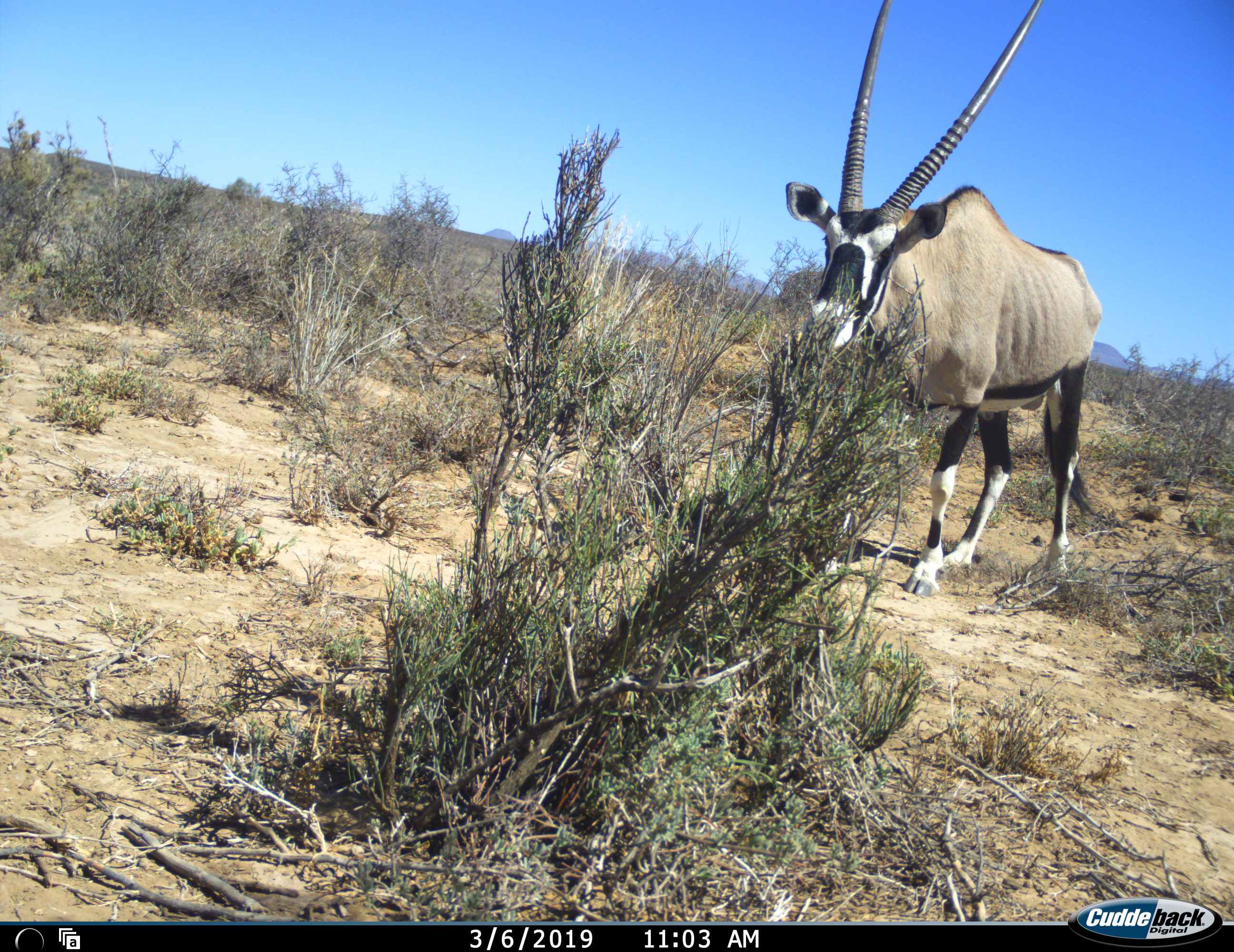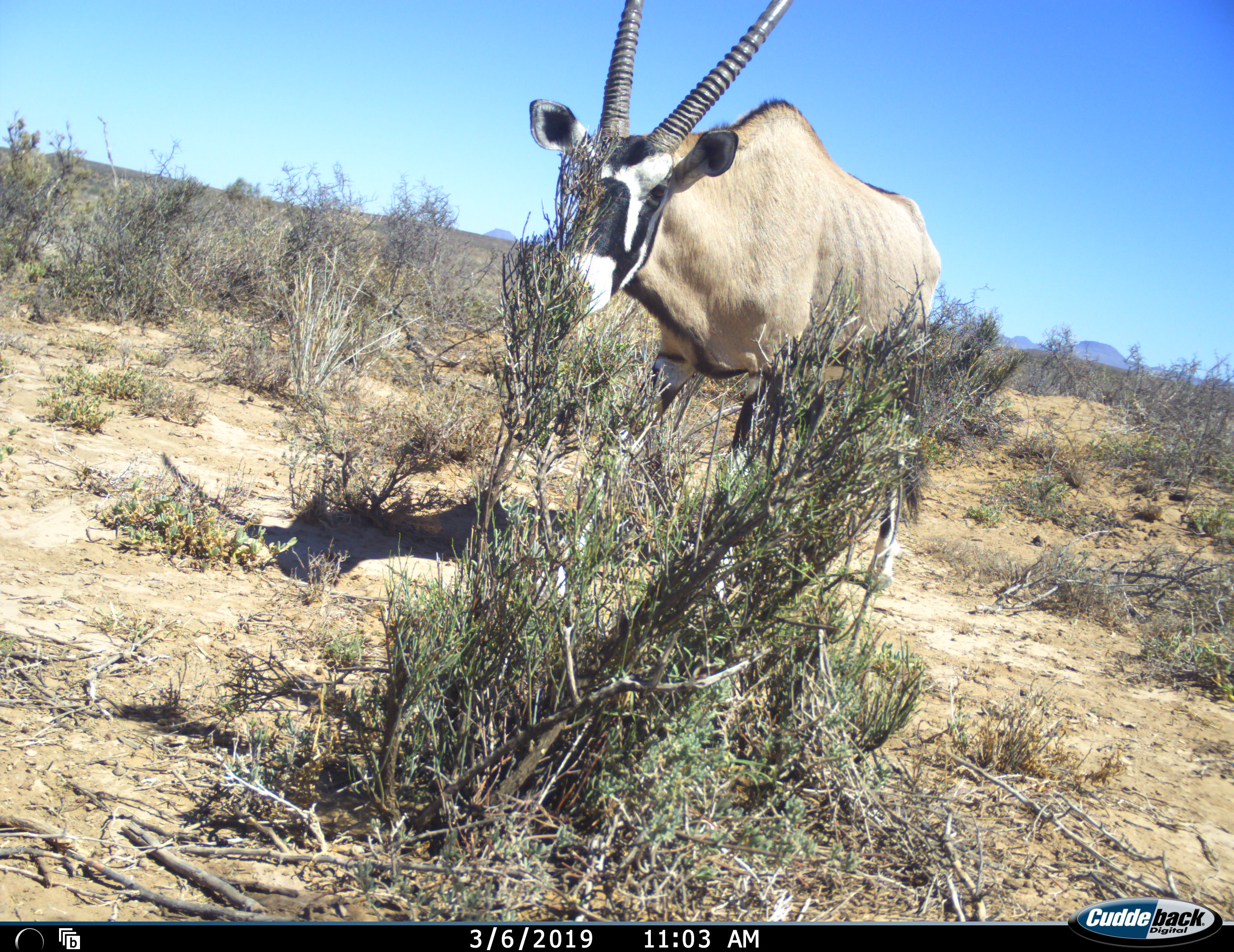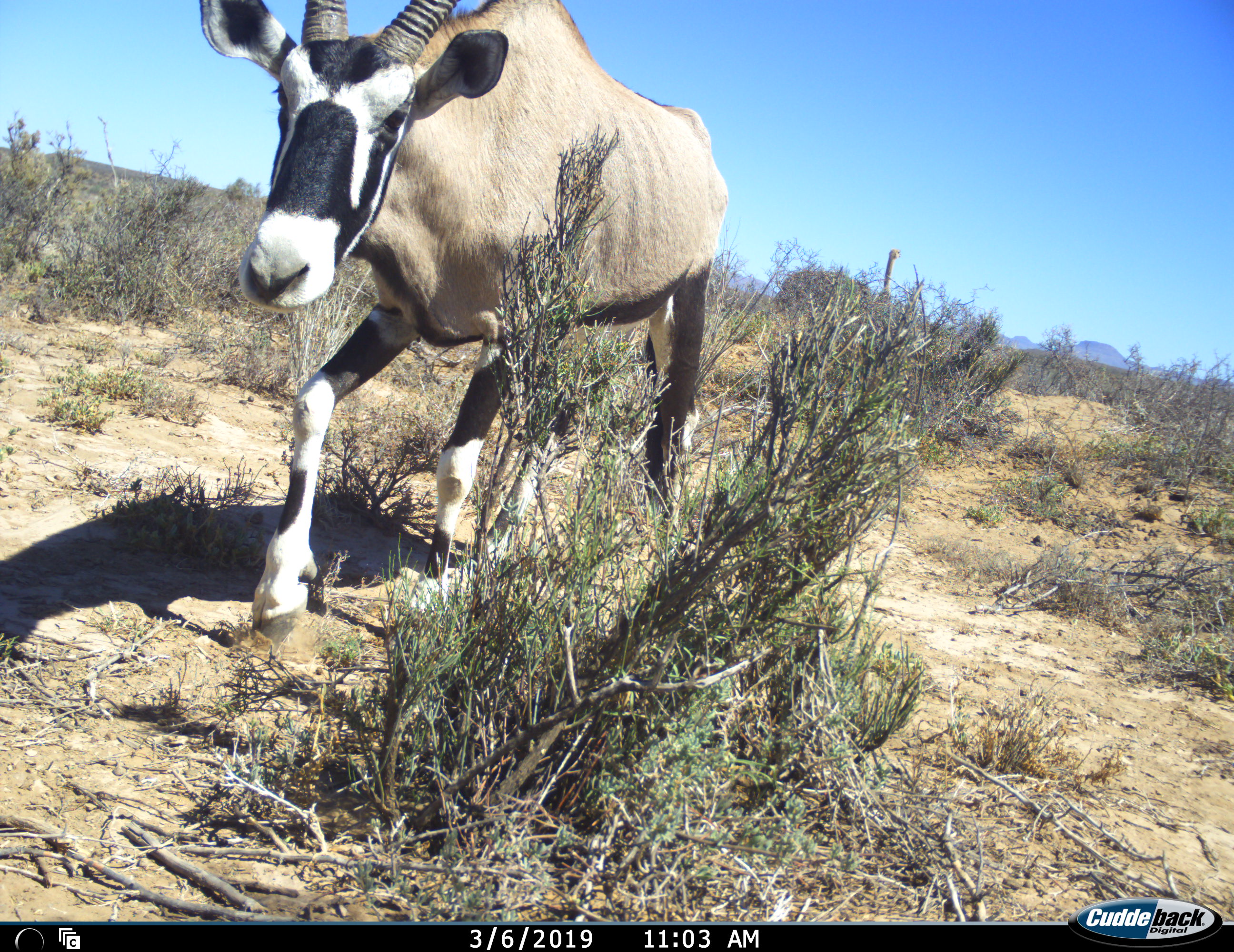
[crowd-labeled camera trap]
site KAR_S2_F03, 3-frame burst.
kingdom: Animalia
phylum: Chordata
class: Mammalia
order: Artiodactyla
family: Bovidae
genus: Oryx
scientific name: Oryx gazella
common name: gemsbok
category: oryx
Oryx (gemsbok) (Oryx gazella), count 1. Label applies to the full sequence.